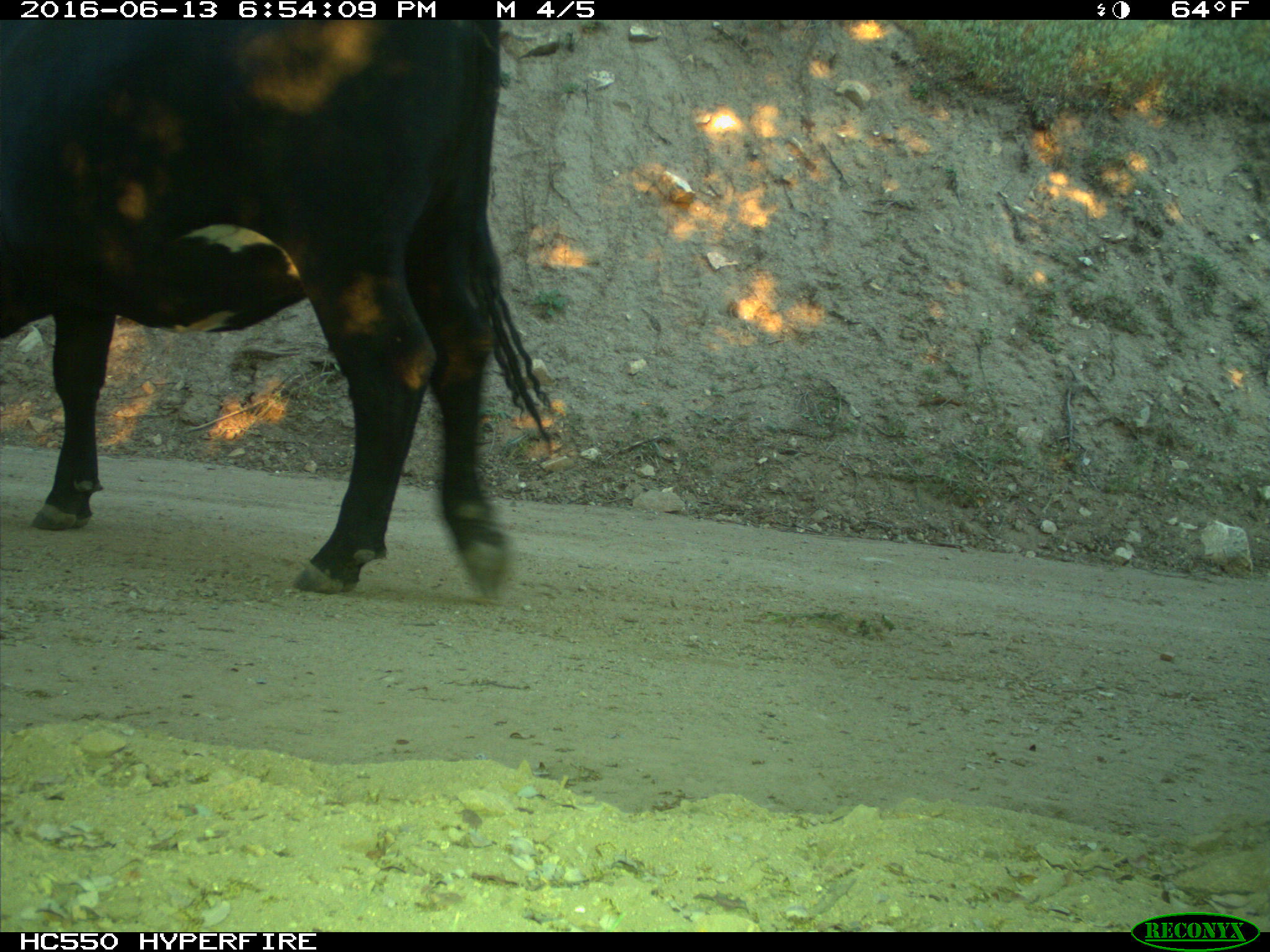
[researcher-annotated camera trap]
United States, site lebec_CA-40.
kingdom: Animalia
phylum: Chordata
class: Mammalia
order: Artiodactyla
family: Bovidae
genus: Bos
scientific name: Bos taurus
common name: domestic cow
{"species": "Bos taurus (domestic cow)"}